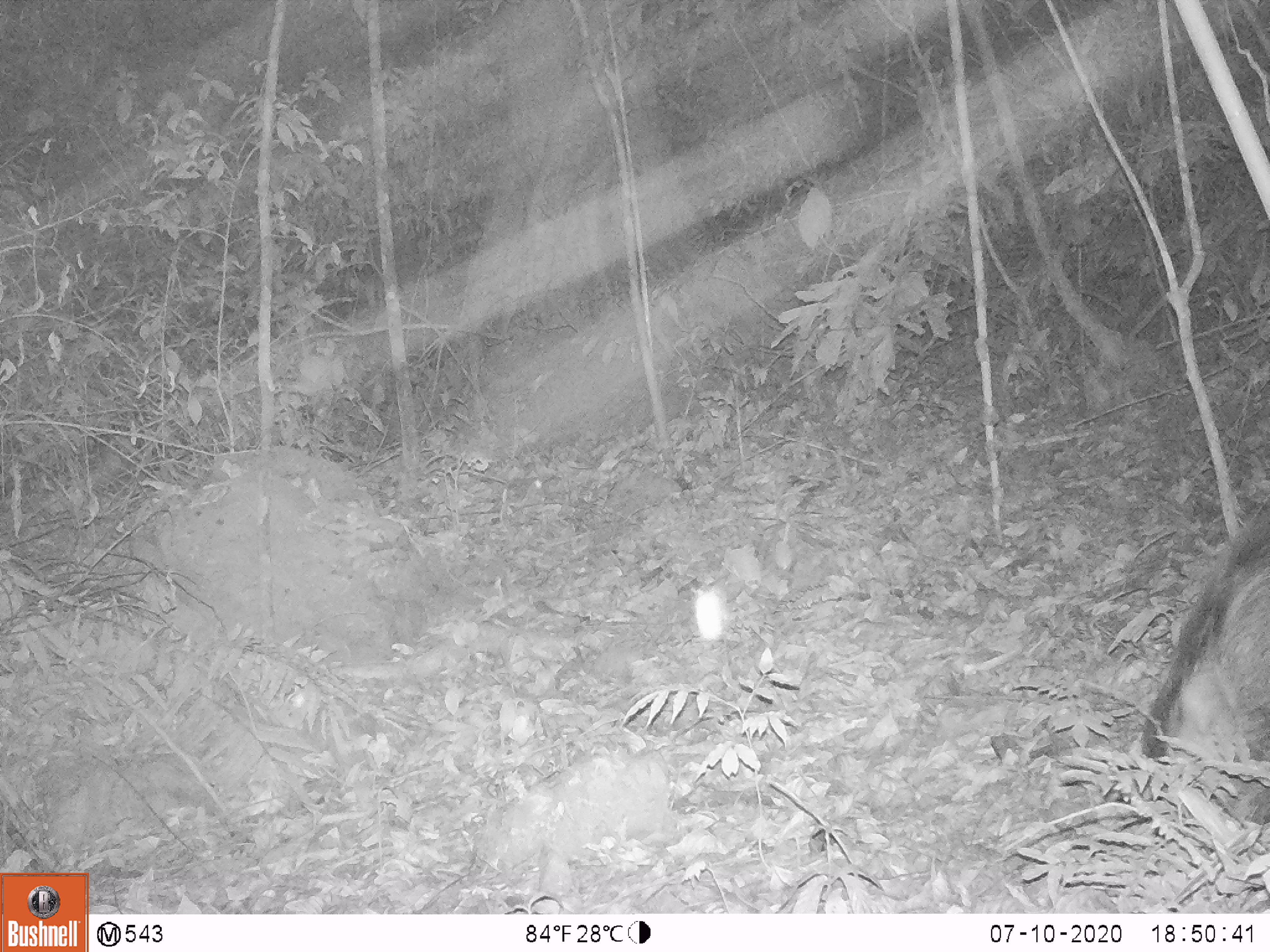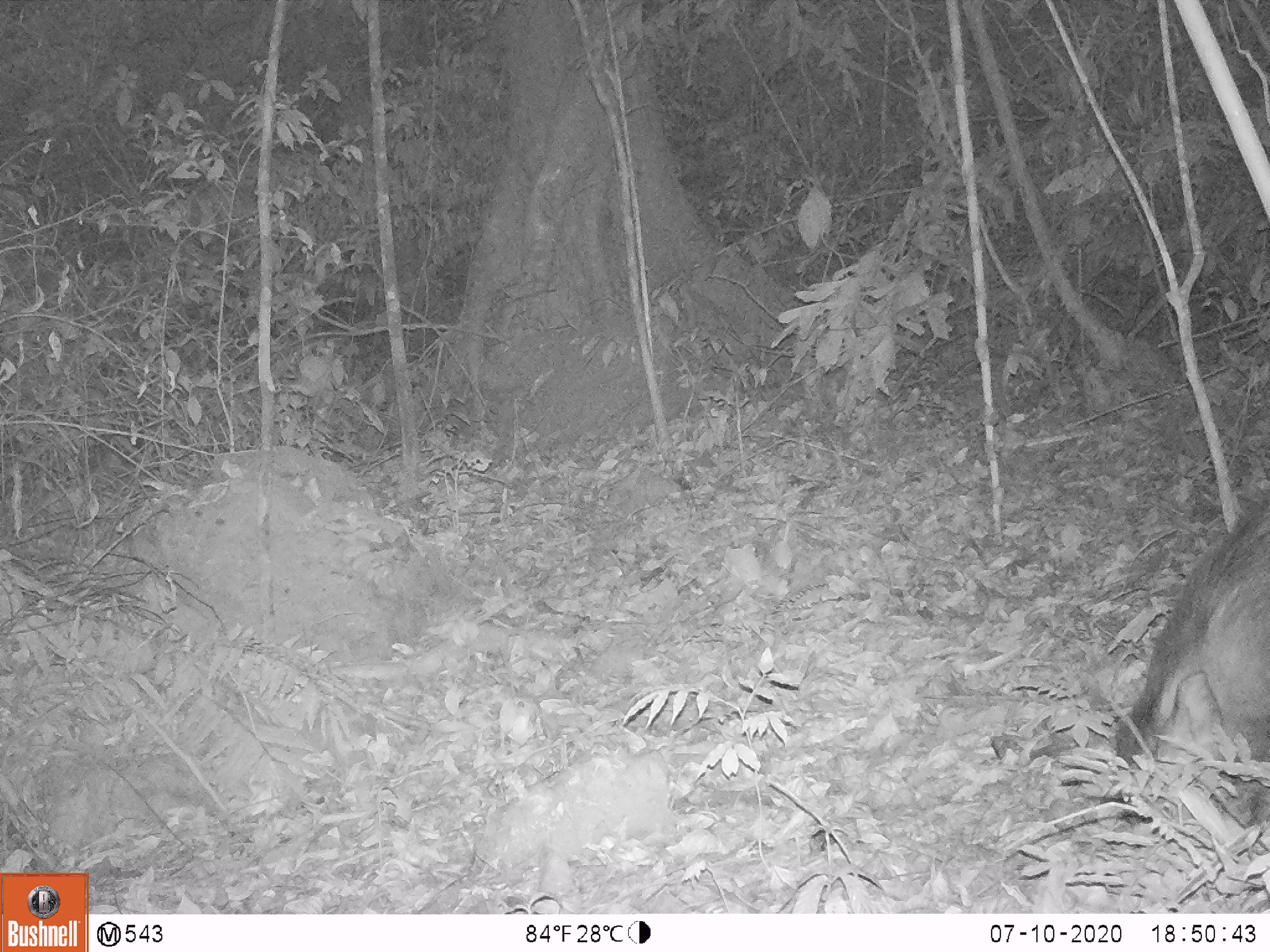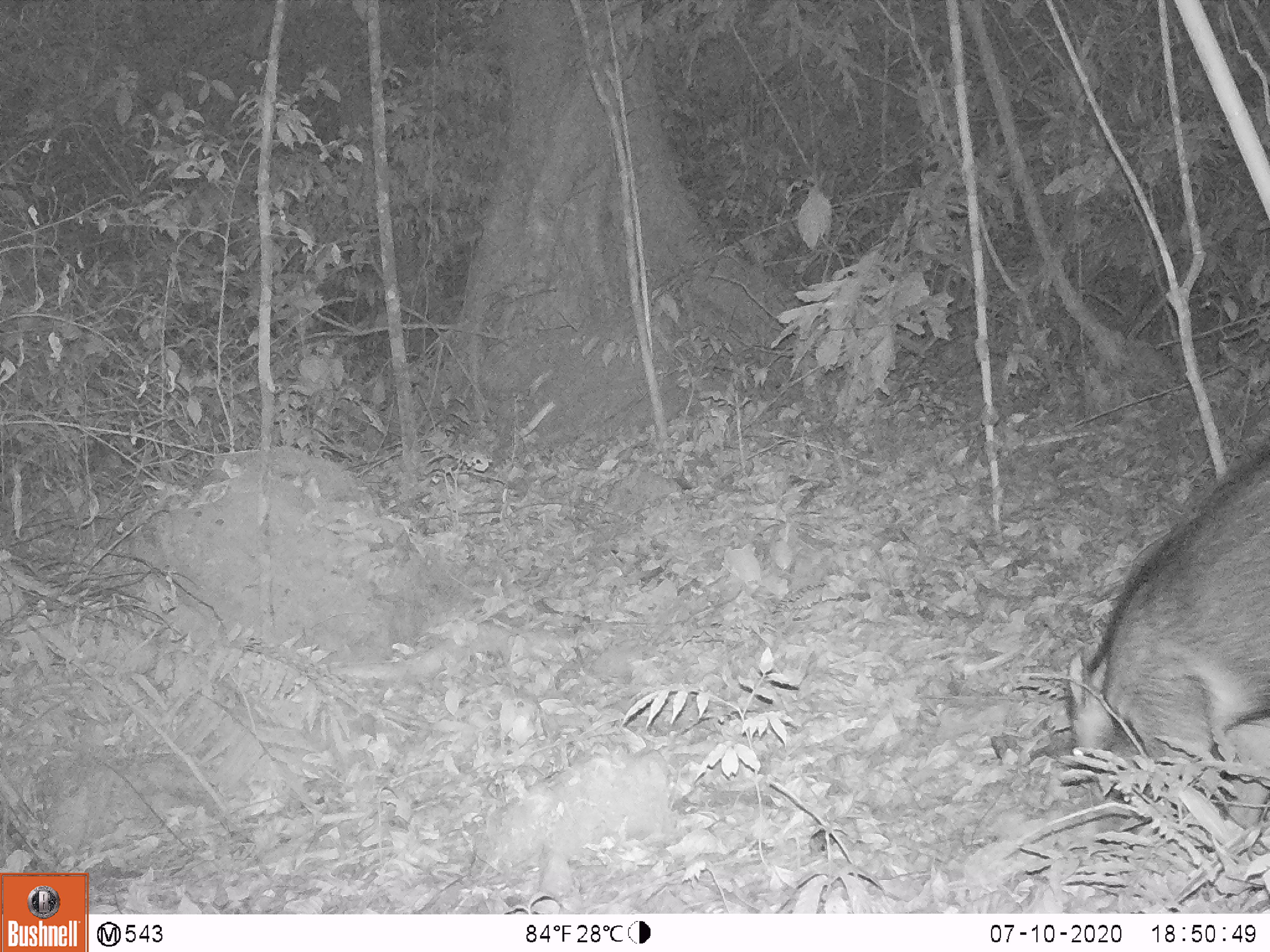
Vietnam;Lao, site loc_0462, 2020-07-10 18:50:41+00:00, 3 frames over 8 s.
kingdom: Animalia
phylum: Chordata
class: Mammalia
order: Artiodactyla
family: Suidae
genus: Sus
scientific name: Sus scrofa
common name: eurasian wild pig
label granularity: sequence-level